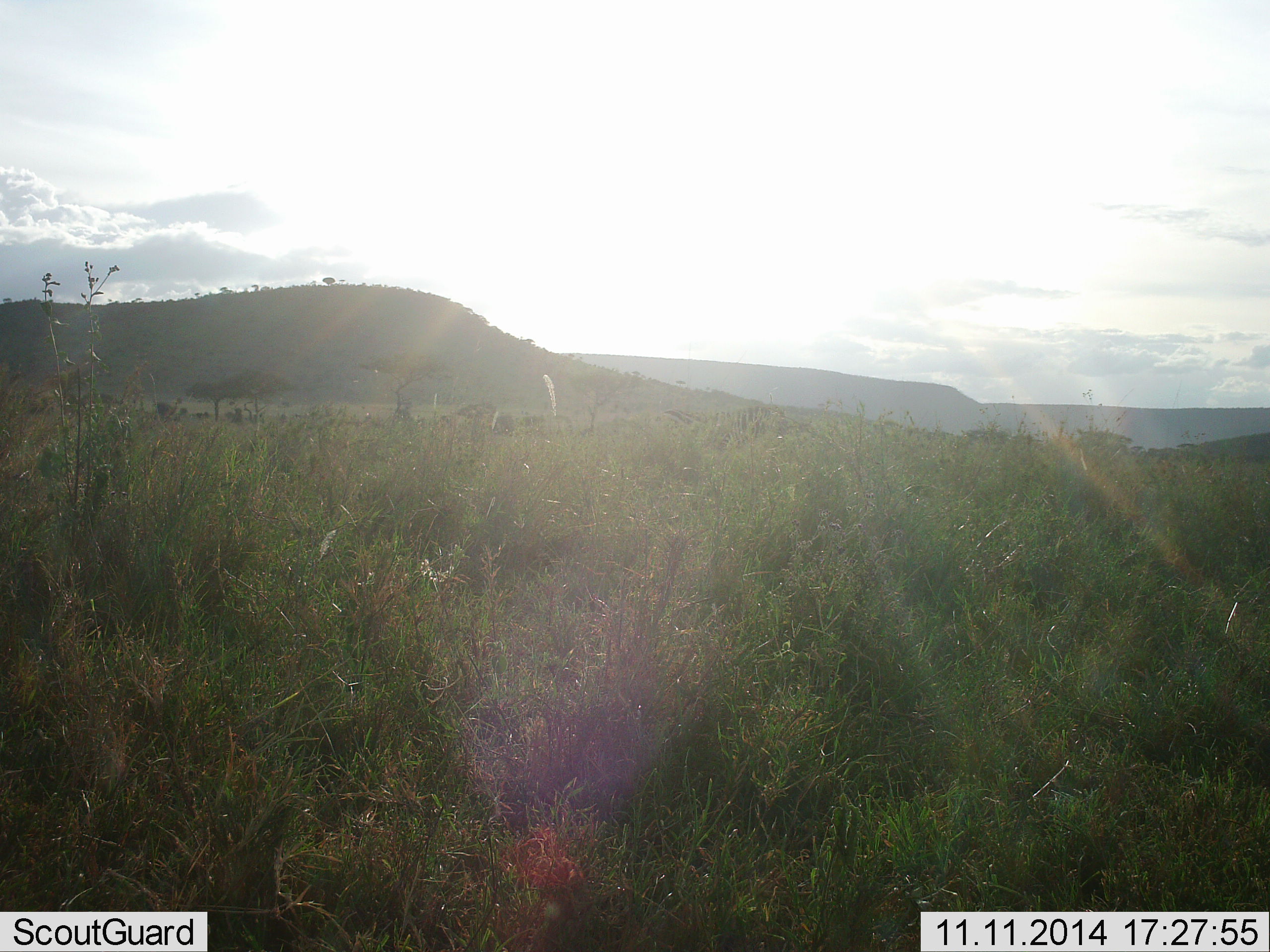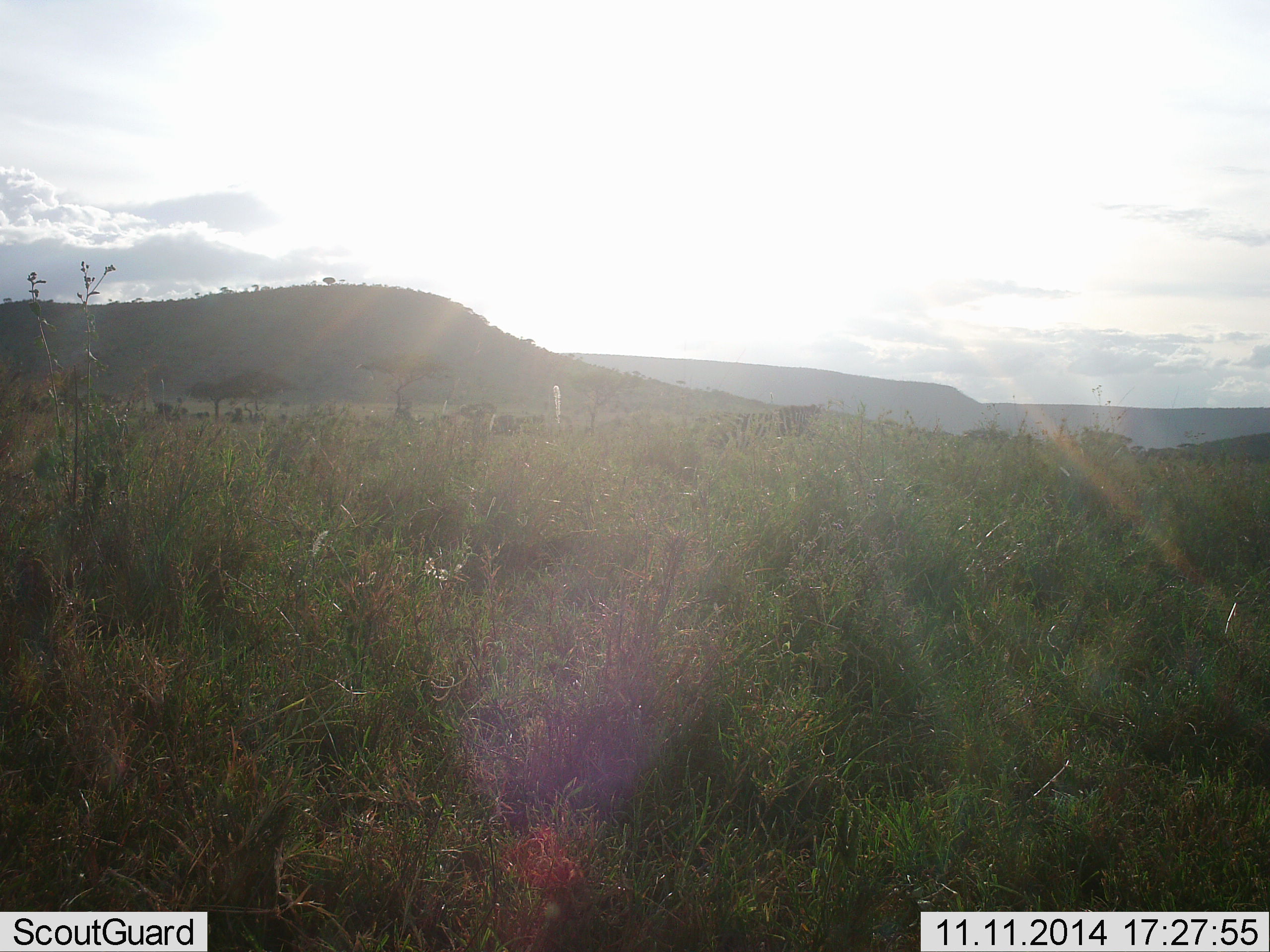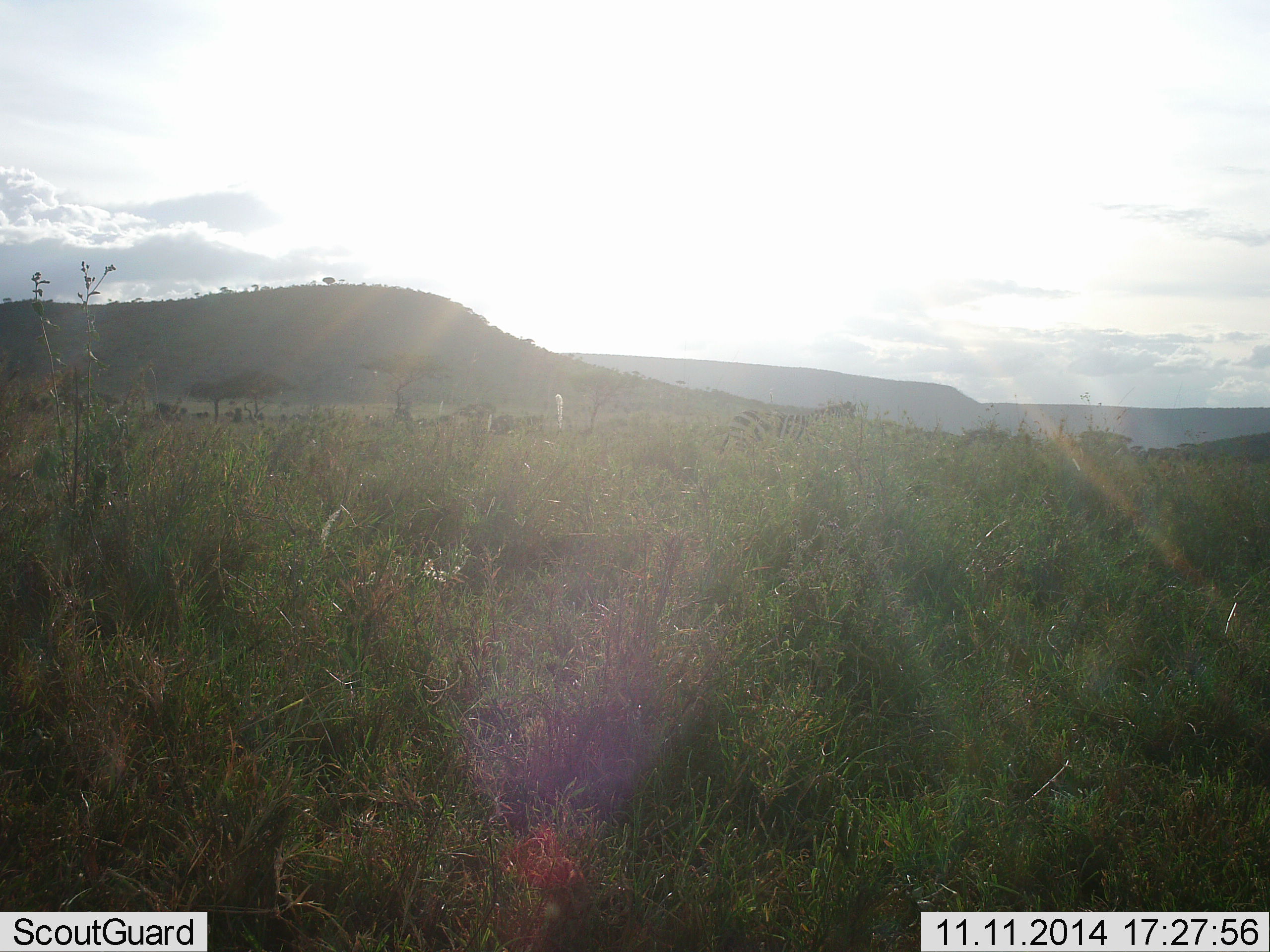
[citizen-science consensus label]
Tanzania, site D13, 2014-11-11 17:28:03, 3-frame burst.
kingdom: Animalia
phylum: Chordata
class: Mammalia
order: Perissodactyla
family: Equidae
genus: Equus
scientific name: Equus quagga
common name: plains zebra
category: zebra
Zebra (plains zebra) (Equus quagga), count 1. Behavior (volunteer vote fractions): standing 0%, resting 0%, moving 100%, interacting 0%. Young present (vote fraction): 0%. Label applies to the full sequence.